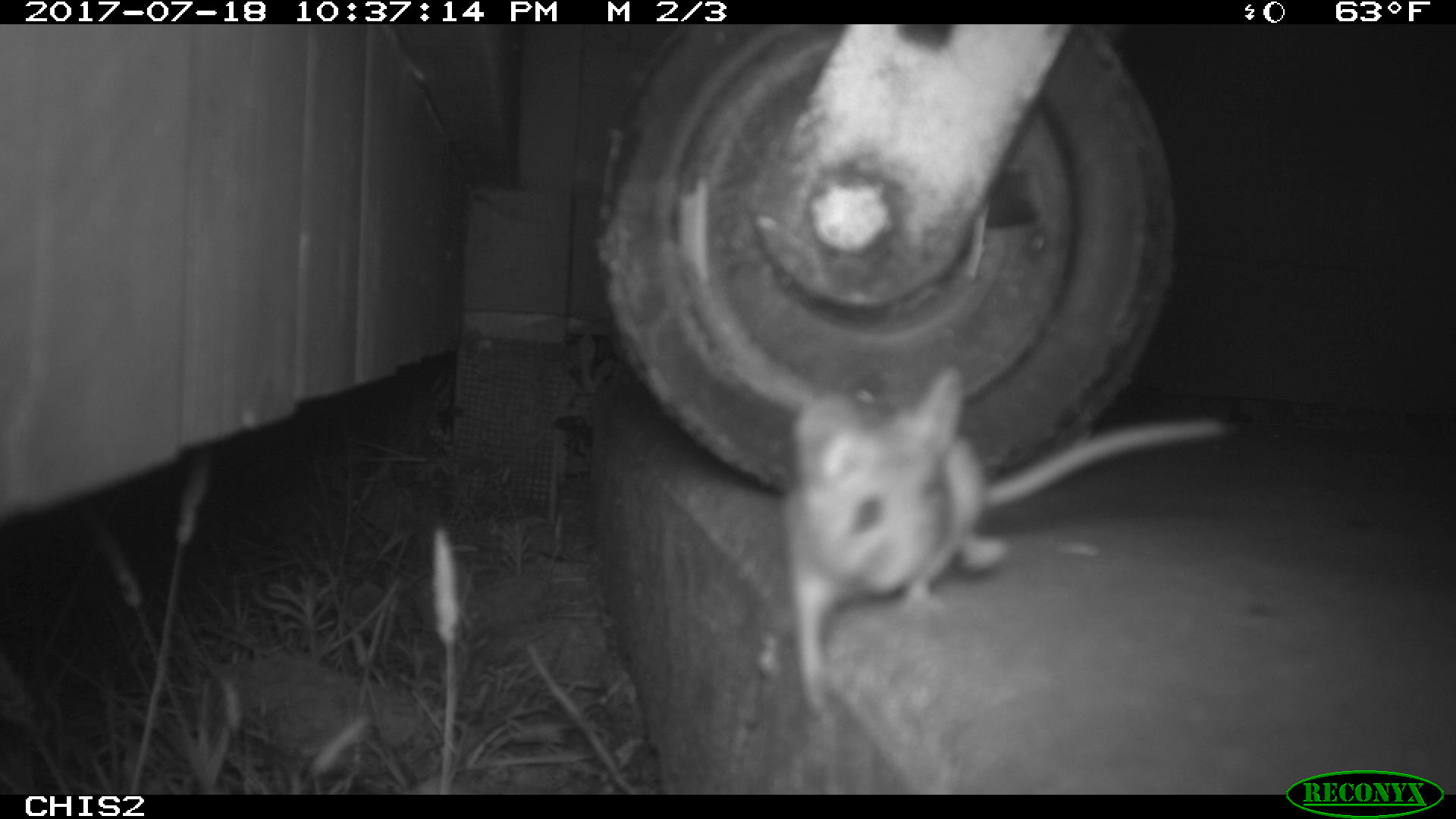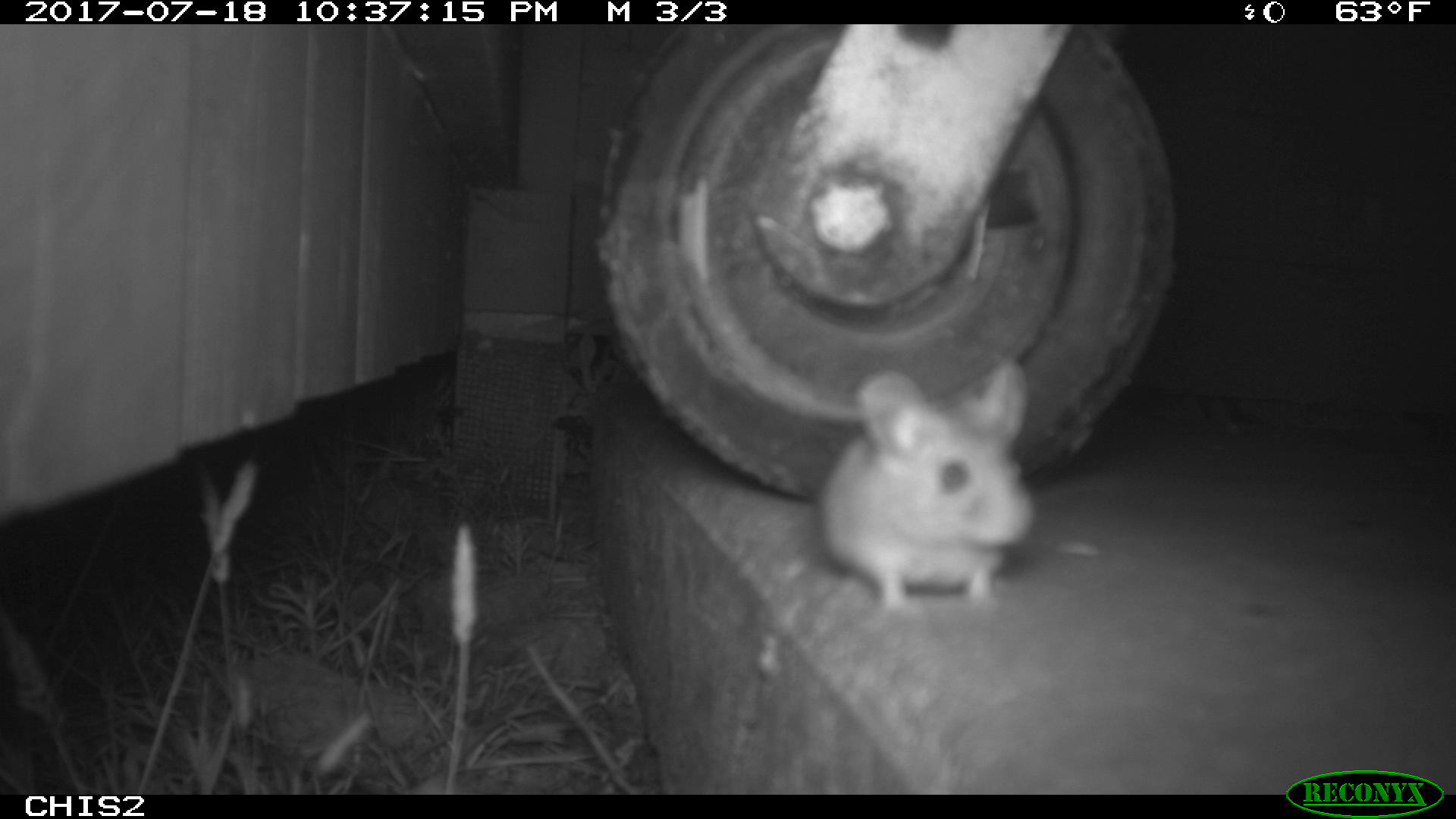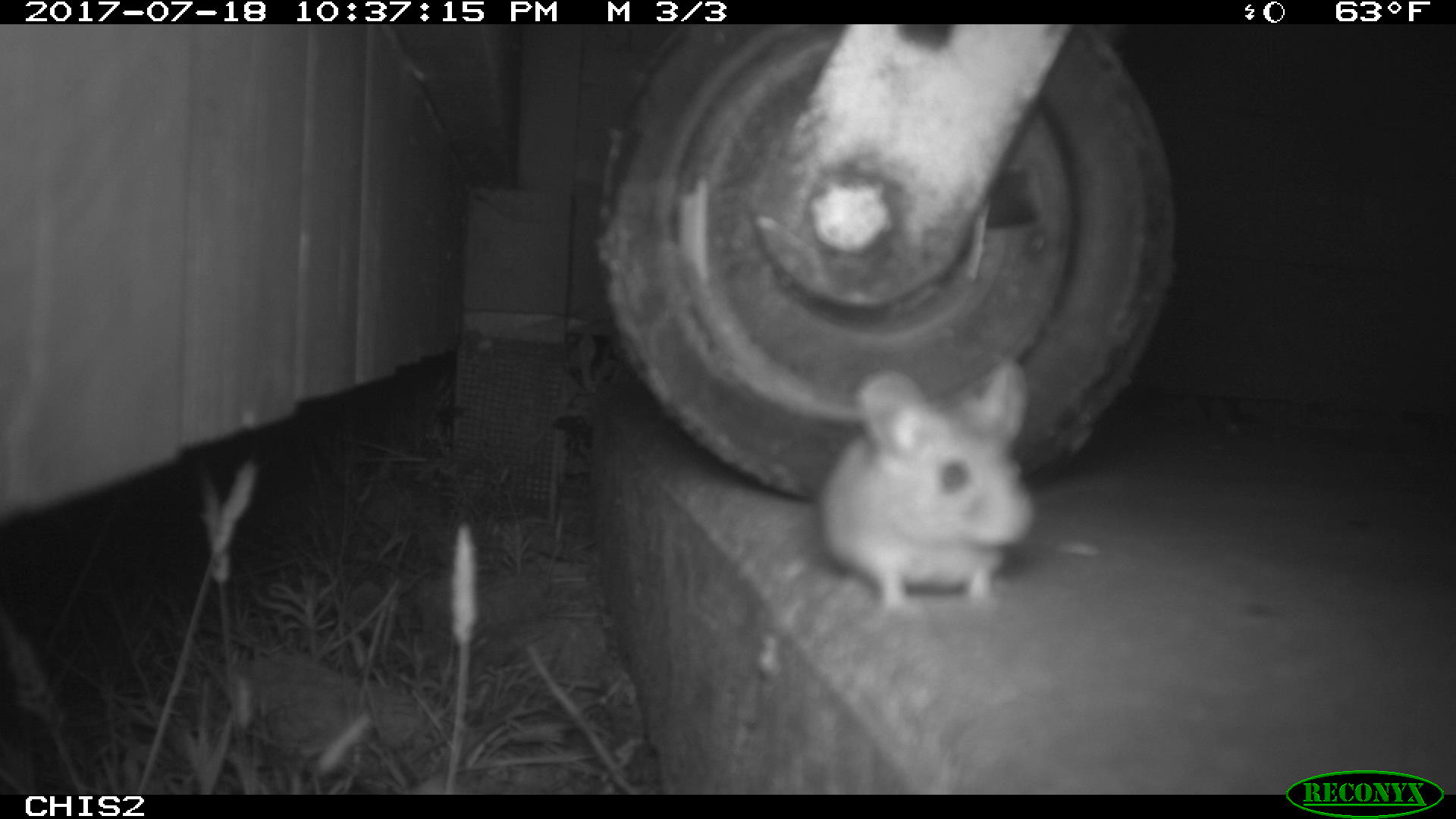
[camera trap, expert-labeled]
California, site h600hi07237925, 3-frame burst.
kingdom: Animalia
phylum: Chordata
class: Mammalia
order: Rodentia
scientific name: Rodentia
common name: rodent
Rodent (Rodentia).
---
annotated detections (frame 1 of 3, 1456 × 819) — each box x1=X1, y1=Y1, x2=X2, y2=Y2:
rodent: x1=786, y1=367, x2=1232, y2=718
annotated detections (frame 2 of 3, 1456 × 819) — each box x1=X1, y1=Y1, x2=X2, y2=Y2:
rodent: x1=817, y1=358, x2=1036, y2=610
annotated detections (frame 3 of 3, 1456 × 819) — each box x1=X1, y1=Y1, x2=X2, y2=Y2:
rodent: x1=820, y1=356, x2=1039, y2=619